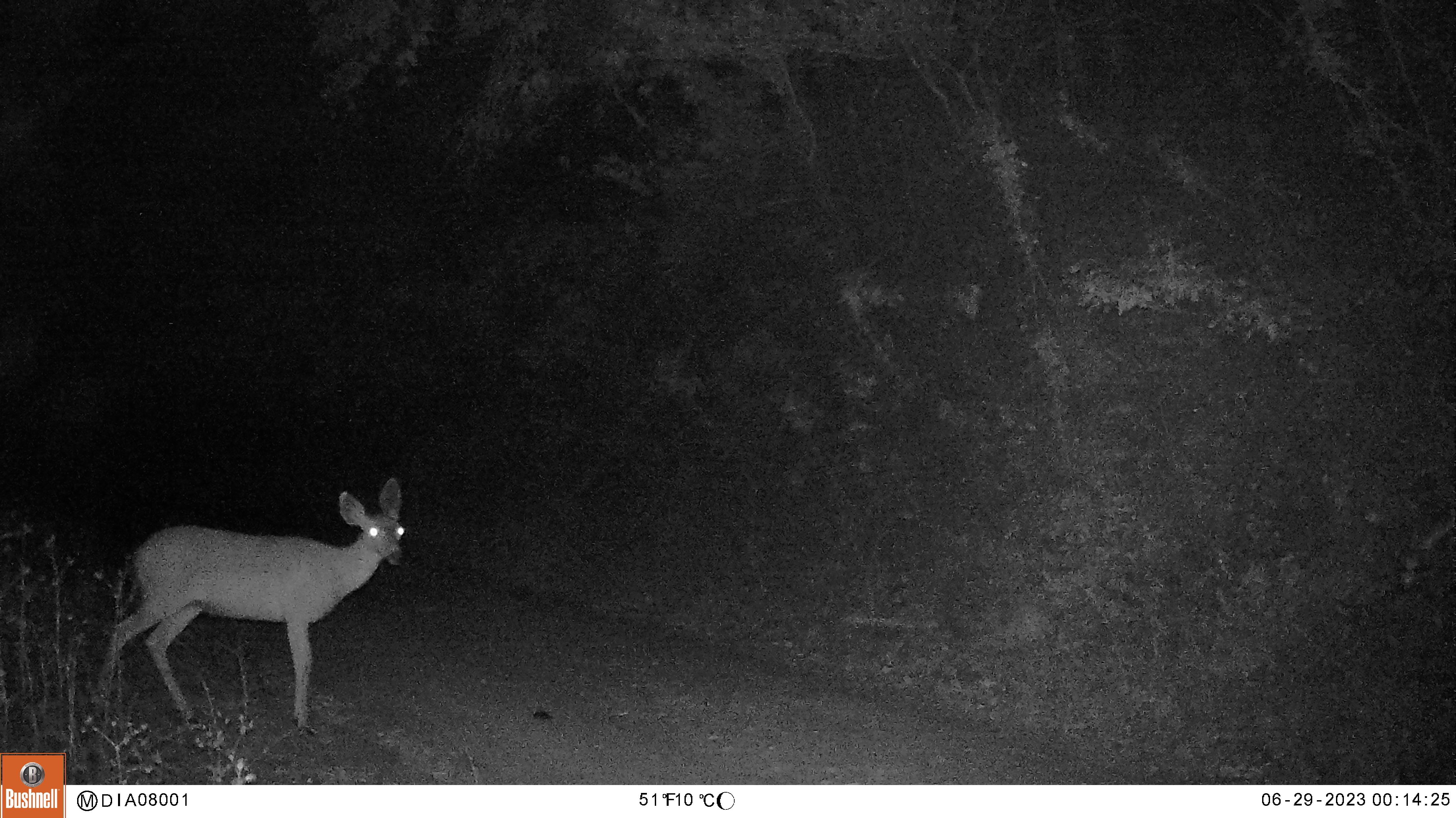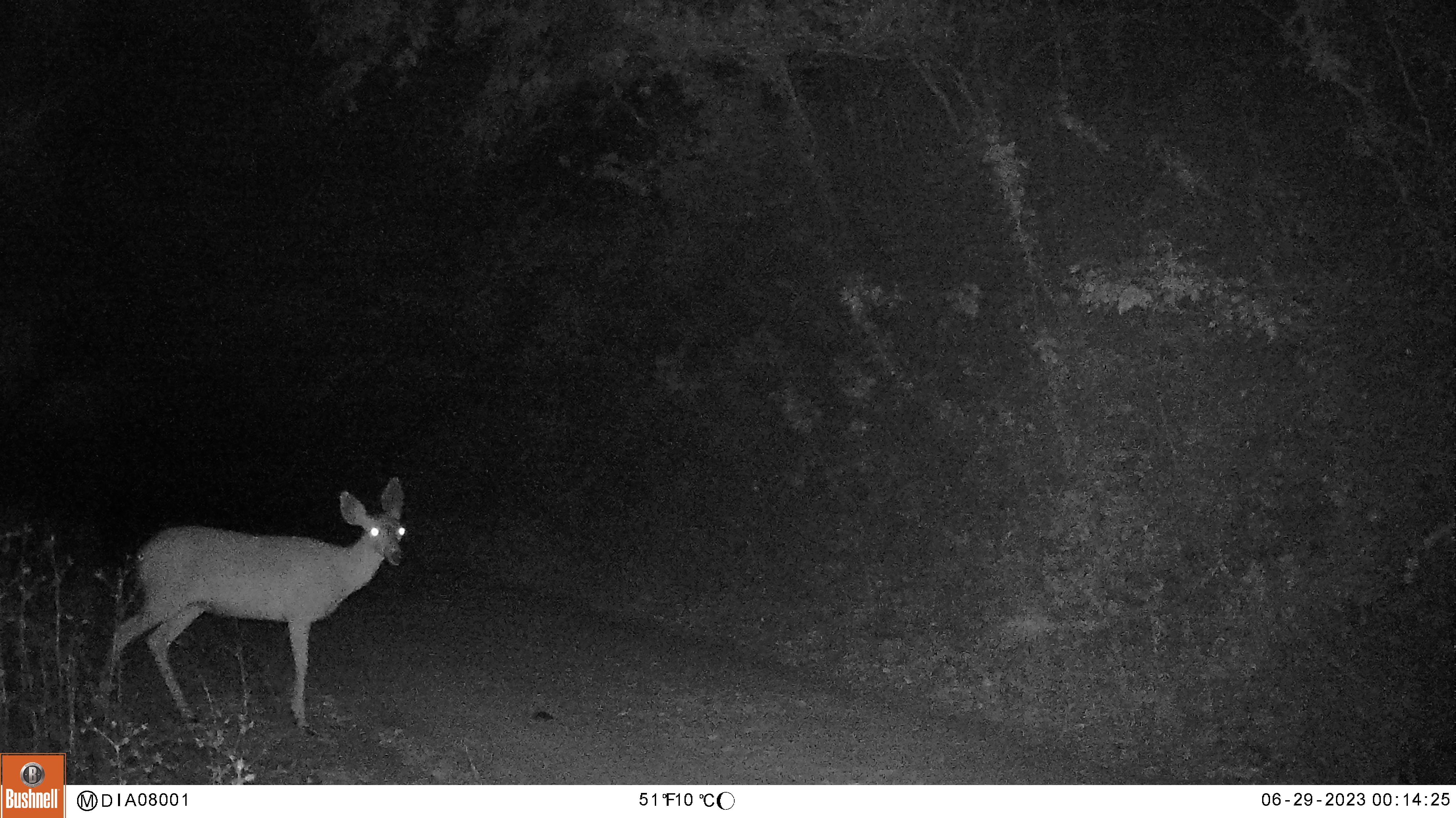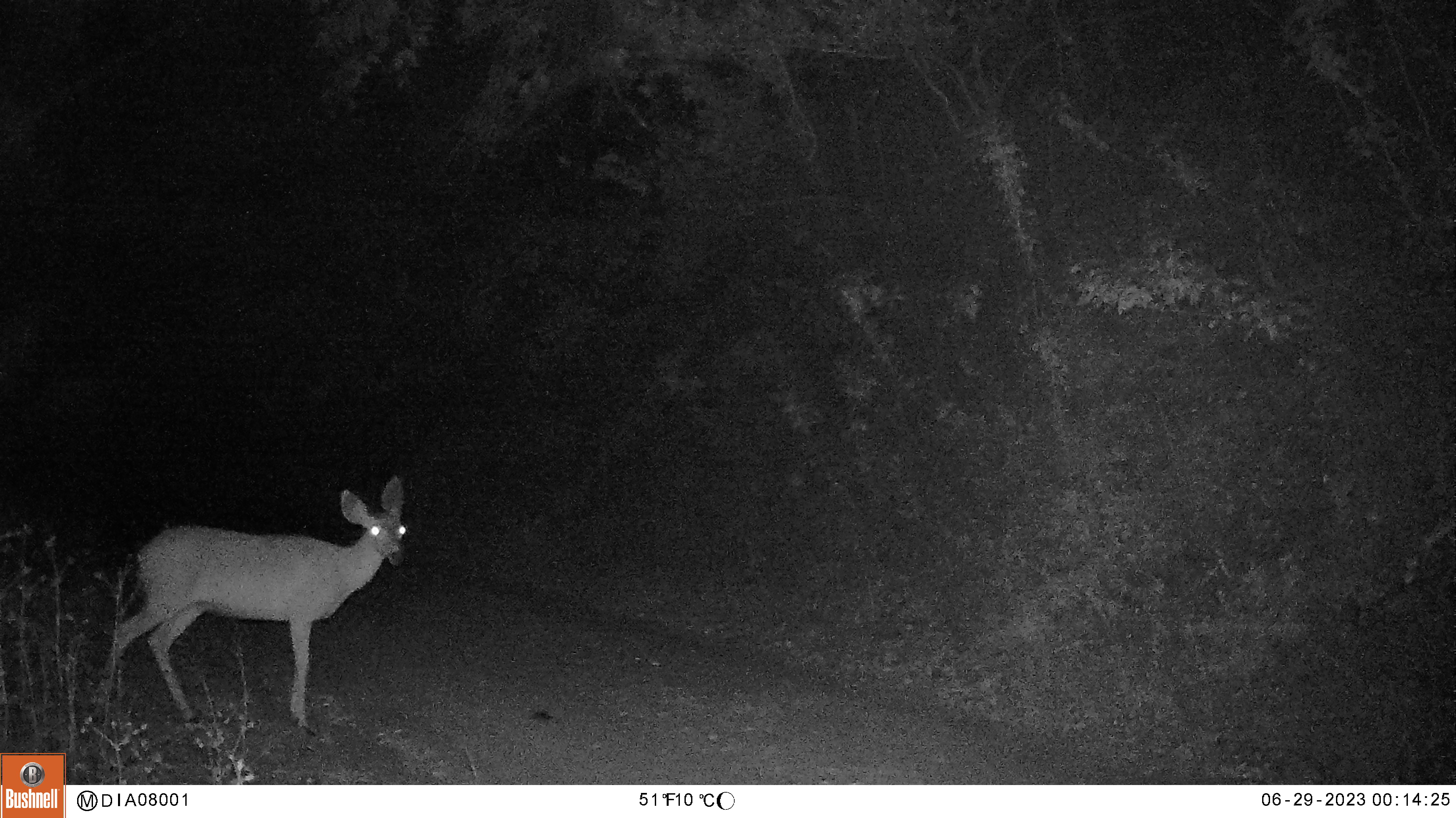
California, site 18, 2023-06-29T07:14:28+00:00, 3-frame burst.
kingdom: Animalia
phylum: Chordata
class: Mammalia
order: Artiodactyla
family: Cervidae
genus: Odocoileus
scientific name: Odocoileus hemionus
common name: mule deer